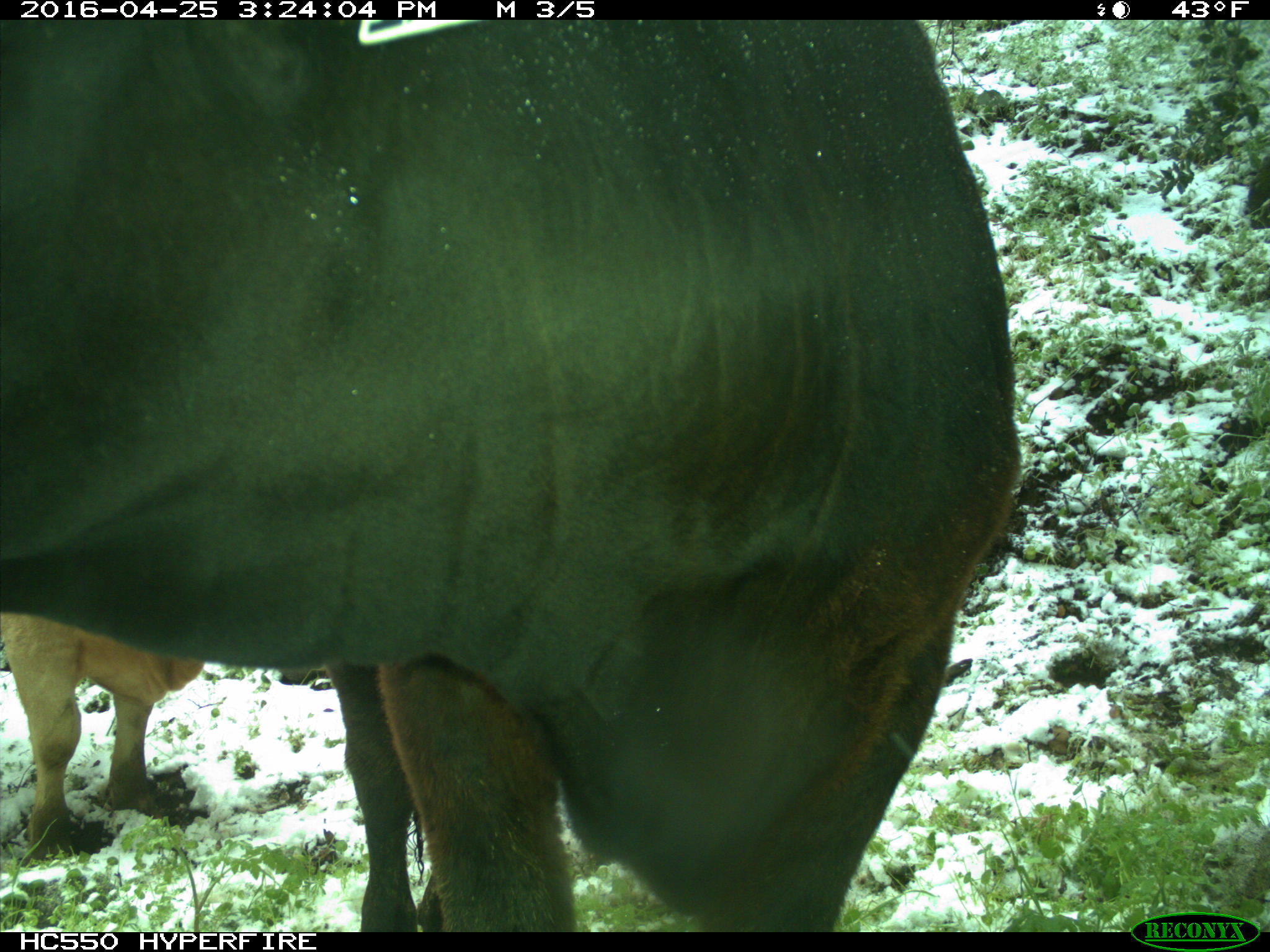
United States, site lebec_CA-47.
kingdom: Animalia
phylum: Chordata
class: Mammalia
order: Artiodactyla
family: Bovidae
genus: Bos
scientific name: Bos taurus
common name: domestic cow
Bos taurus (domestic cow).